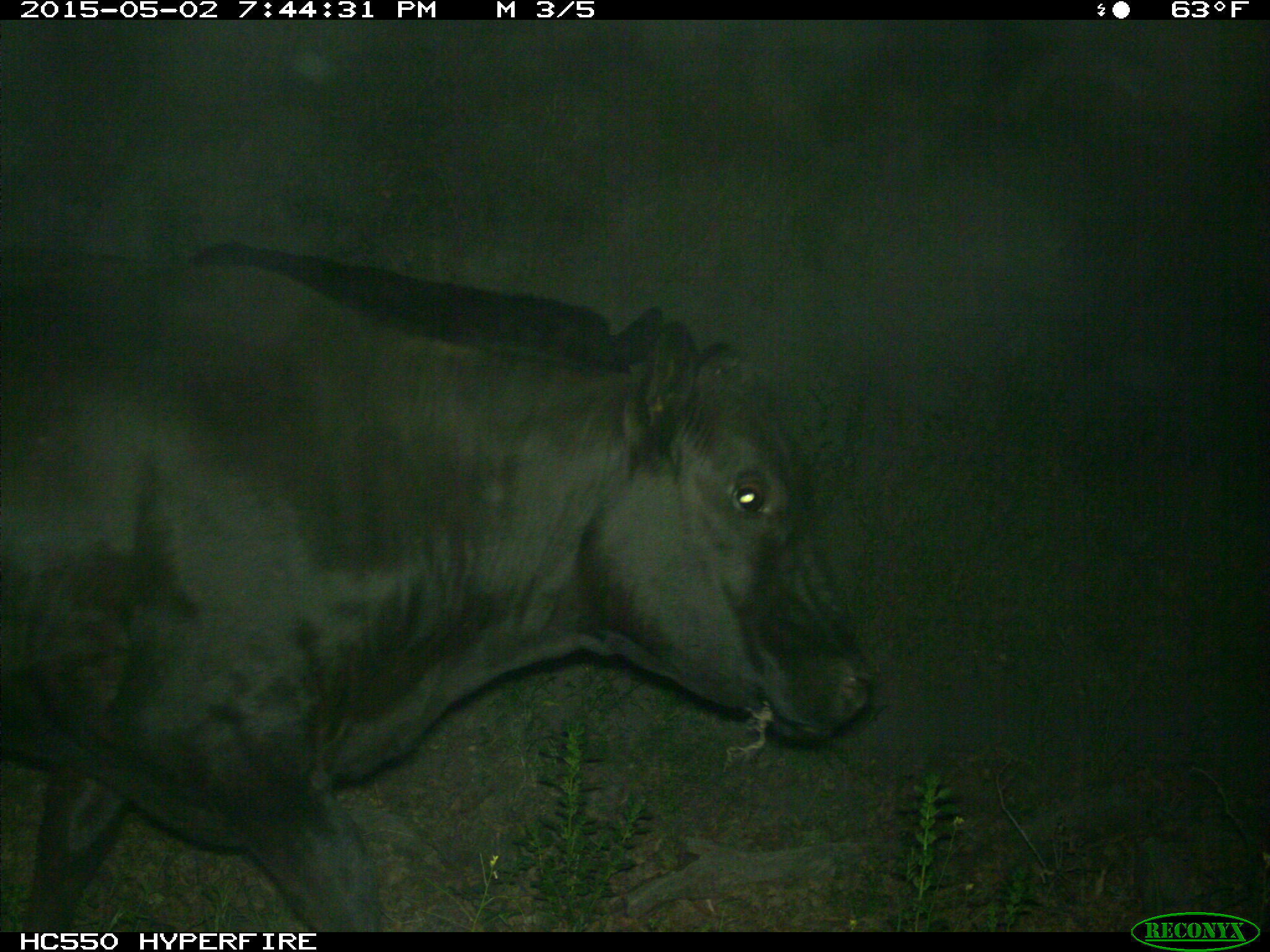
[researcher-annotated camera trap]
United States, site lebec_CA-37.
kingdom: Animalia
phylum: Chordata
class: Mammalia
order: Artiodactyla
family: Bovidae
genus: Bos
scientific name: Bos taurus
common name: domestic cow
Bos taurus (domestic cow).